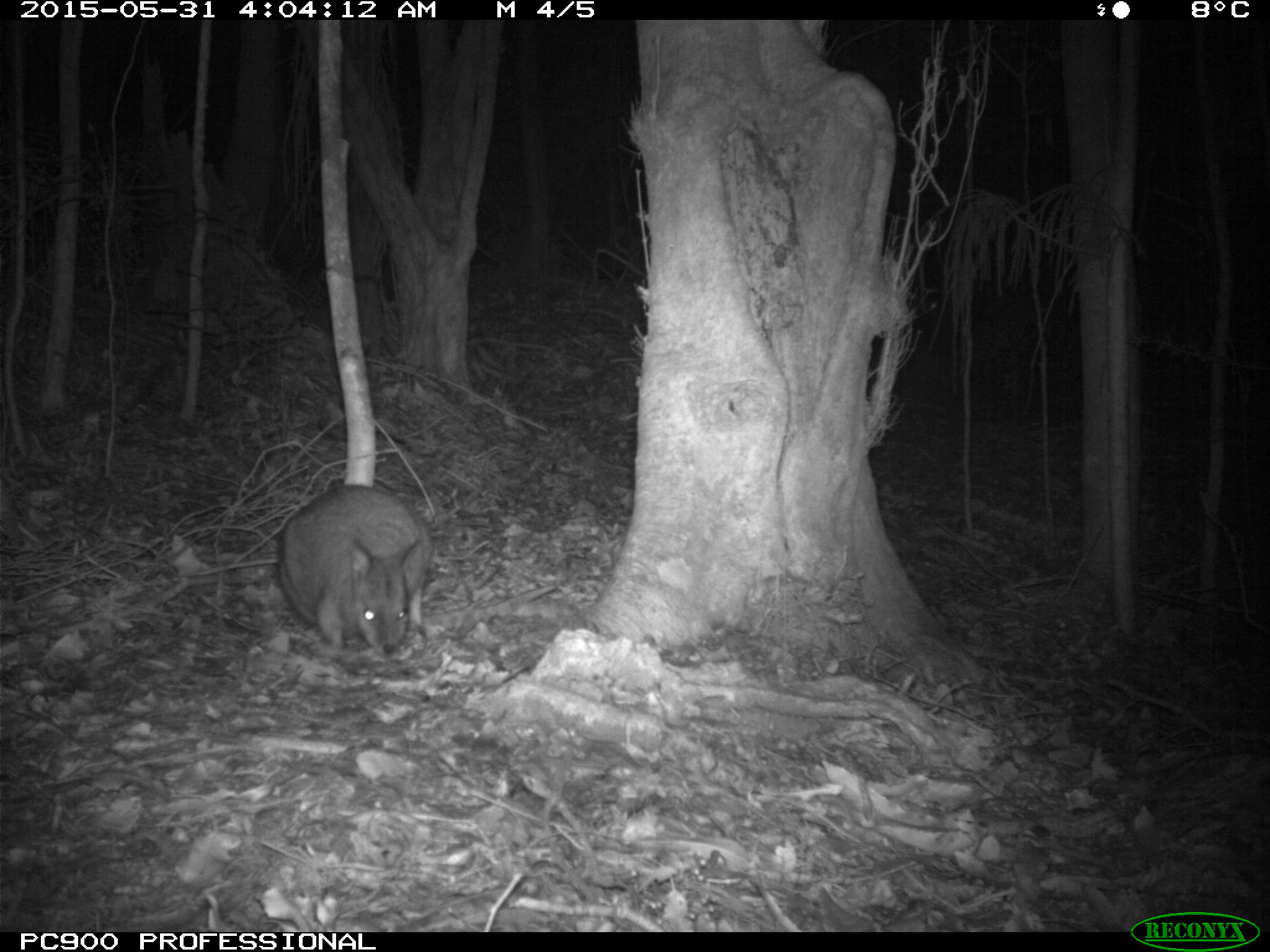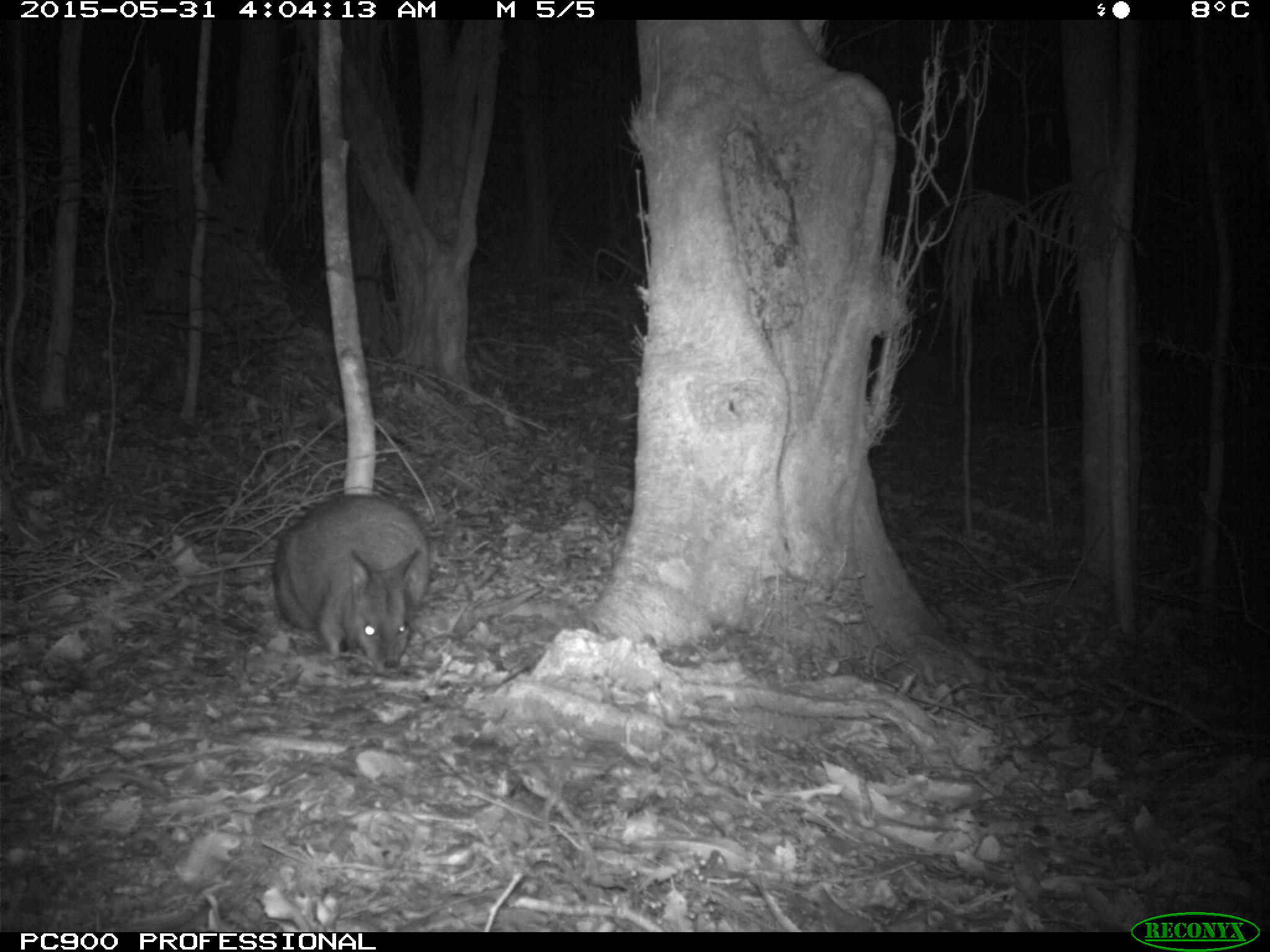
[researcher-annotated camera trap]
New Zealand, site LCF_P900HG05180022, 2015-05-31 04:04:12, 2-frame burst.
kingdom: Animalia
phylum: Chordata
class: Mammalia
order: Diprotodontia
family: Macropodidae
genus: Notamacropus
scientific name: Notamacropus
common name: wallaby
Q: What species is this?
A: Wallaby (Notamacropus).